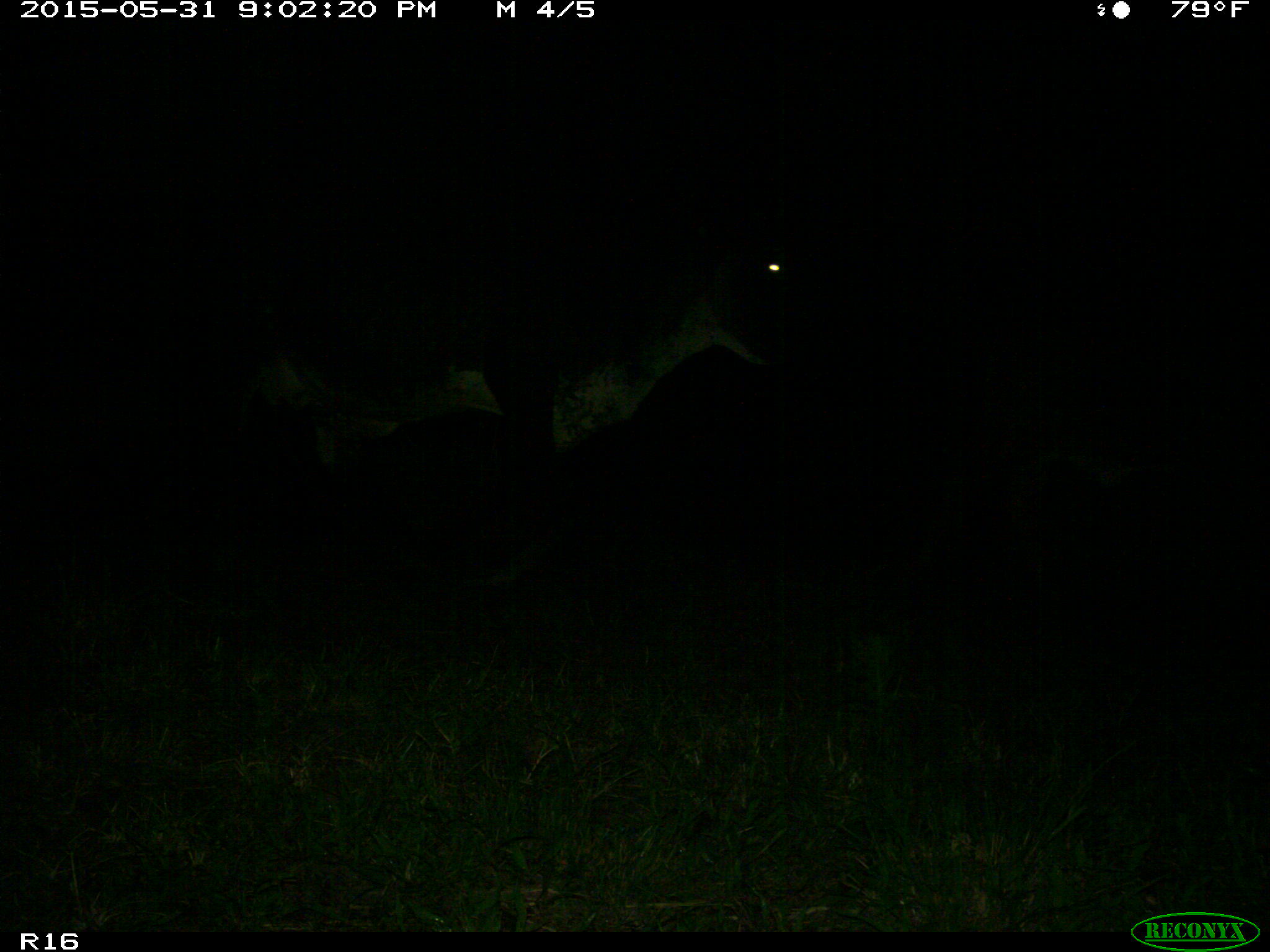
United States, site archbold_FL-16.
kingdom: Animalia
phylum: Chordata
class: Mammalia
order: Artiodactyla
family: Bovidae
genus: Bos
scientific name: Bos taurus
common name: domestic cow